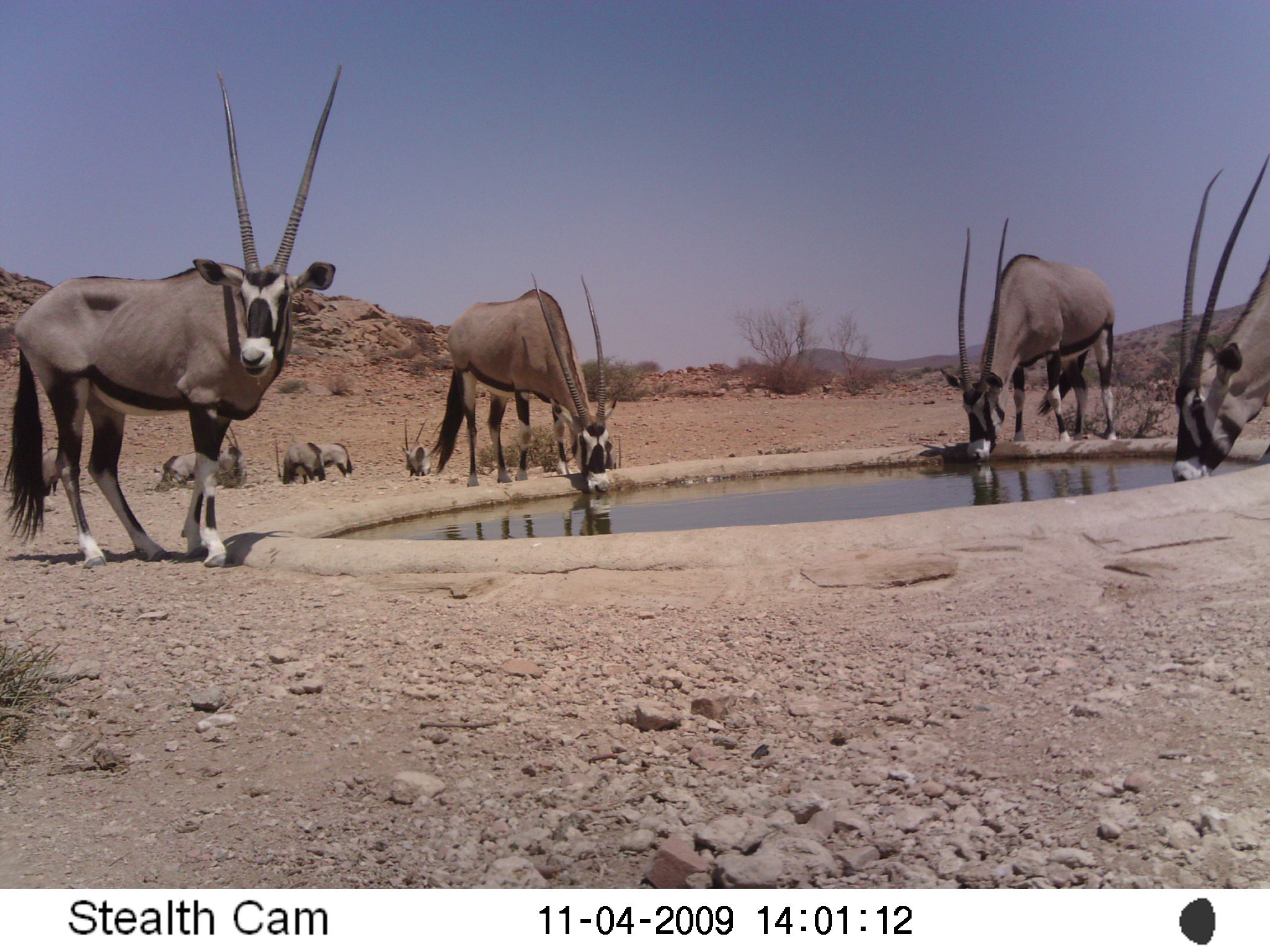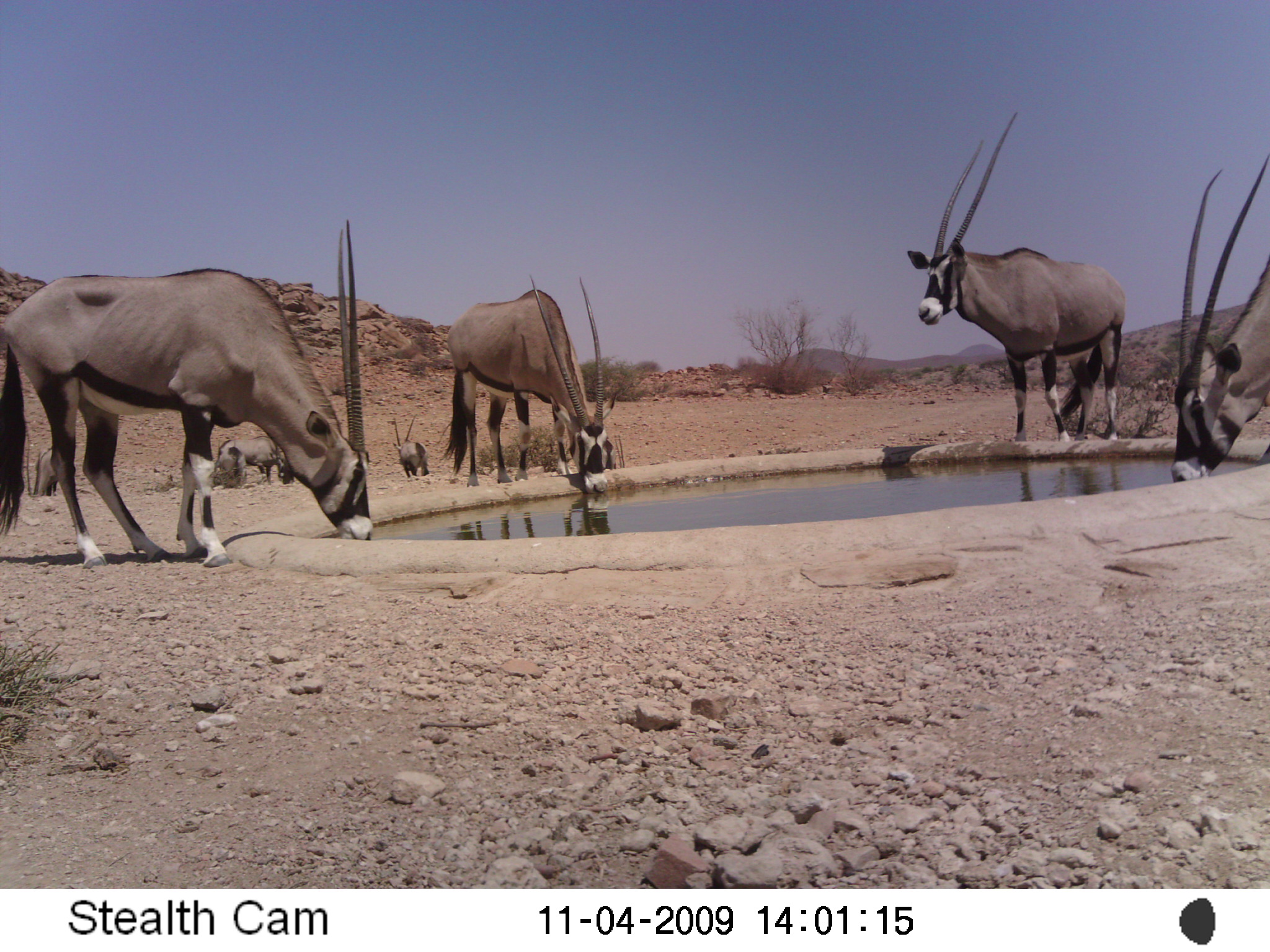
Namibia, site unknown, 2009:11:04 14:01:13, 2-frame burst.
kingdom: Animalia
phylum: Chordata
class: Mammalia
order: Artiodactyla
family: Bovidae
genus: Oryx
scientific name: Oryx gazella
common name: gemsbok